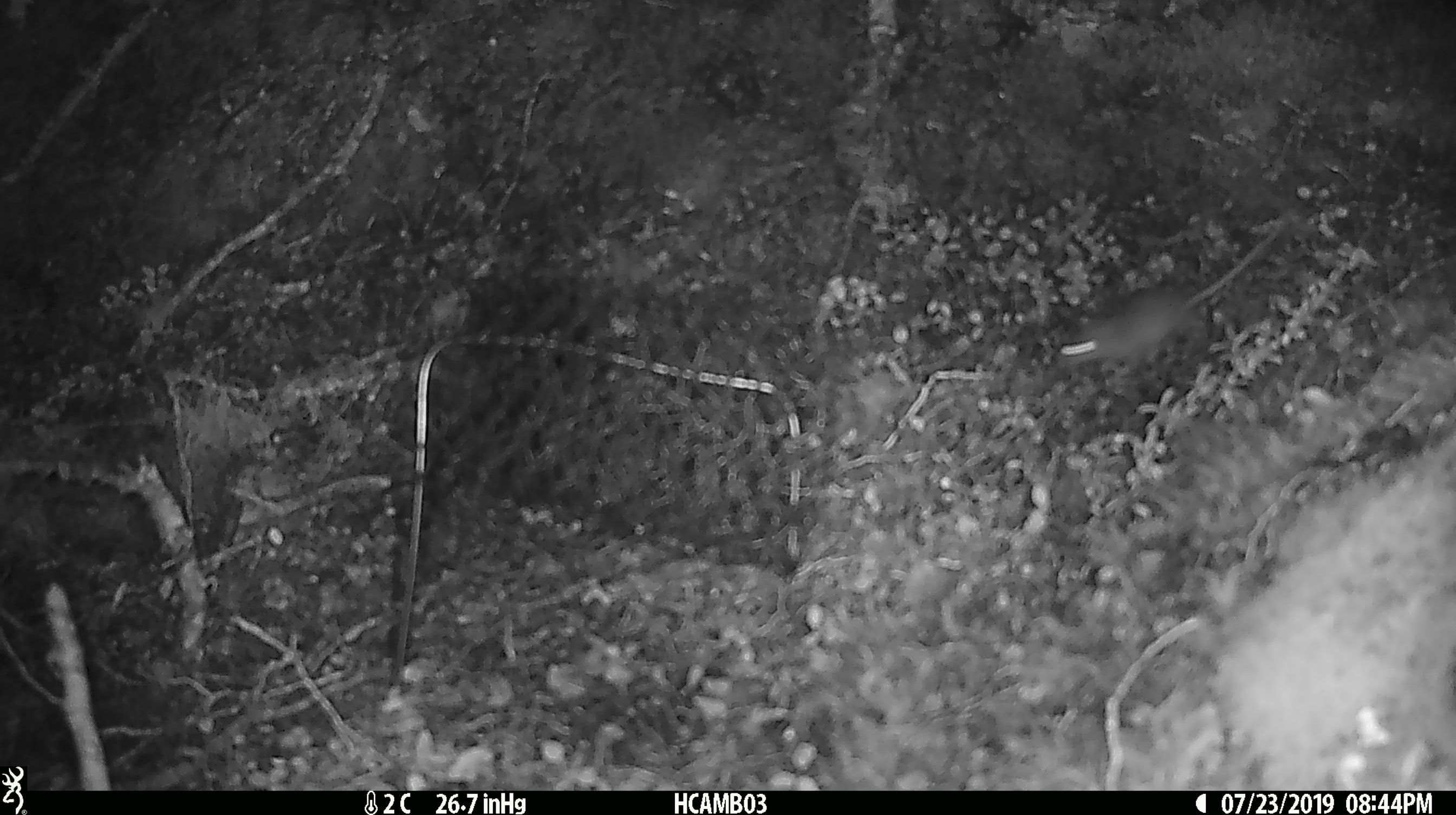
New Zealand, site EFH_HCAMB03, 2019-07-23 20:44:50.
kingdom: Animalia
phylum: Chordata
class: Mammalia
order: Rodentia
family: Muridae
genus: Mus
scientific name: Mus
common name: mouse